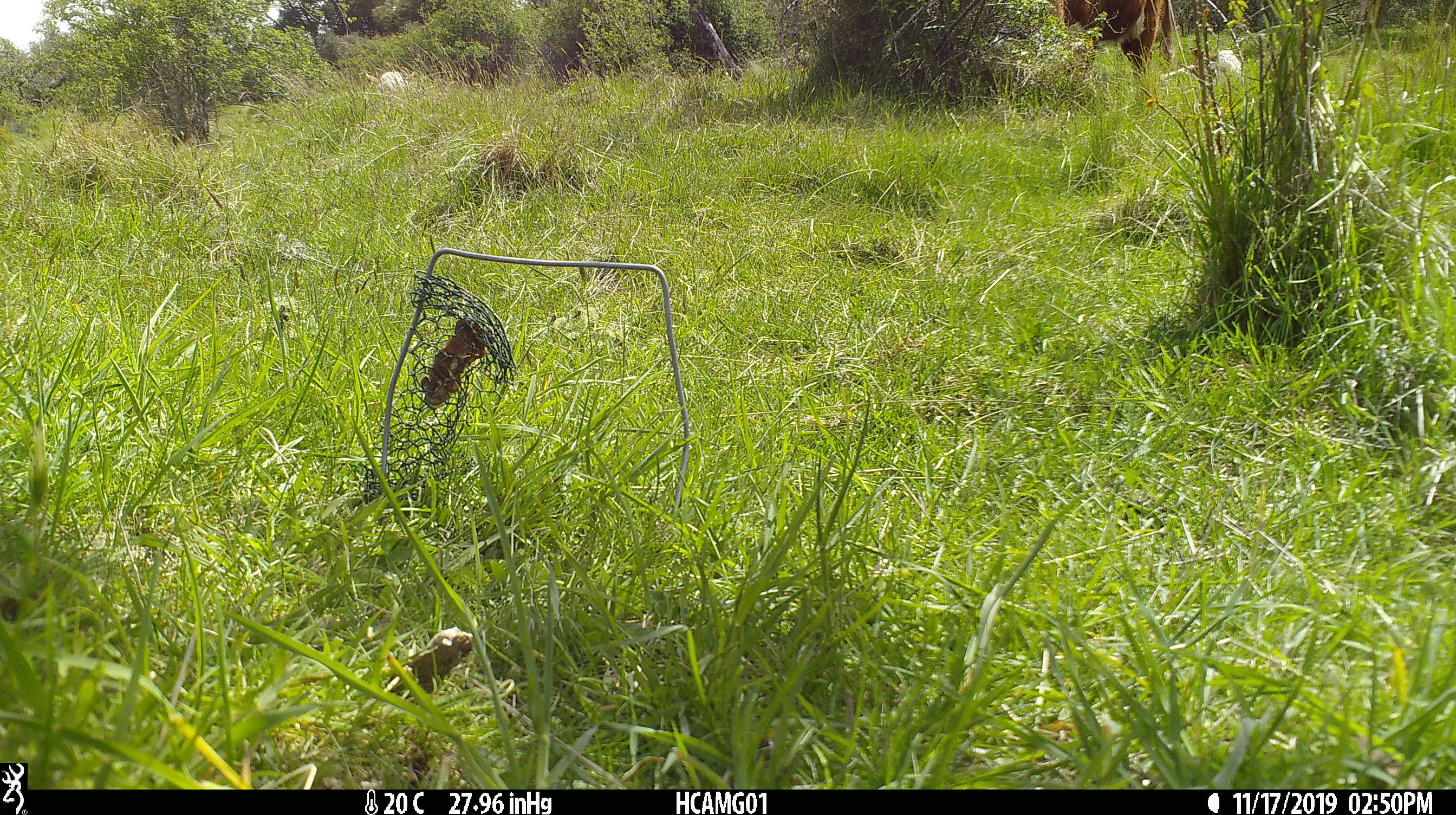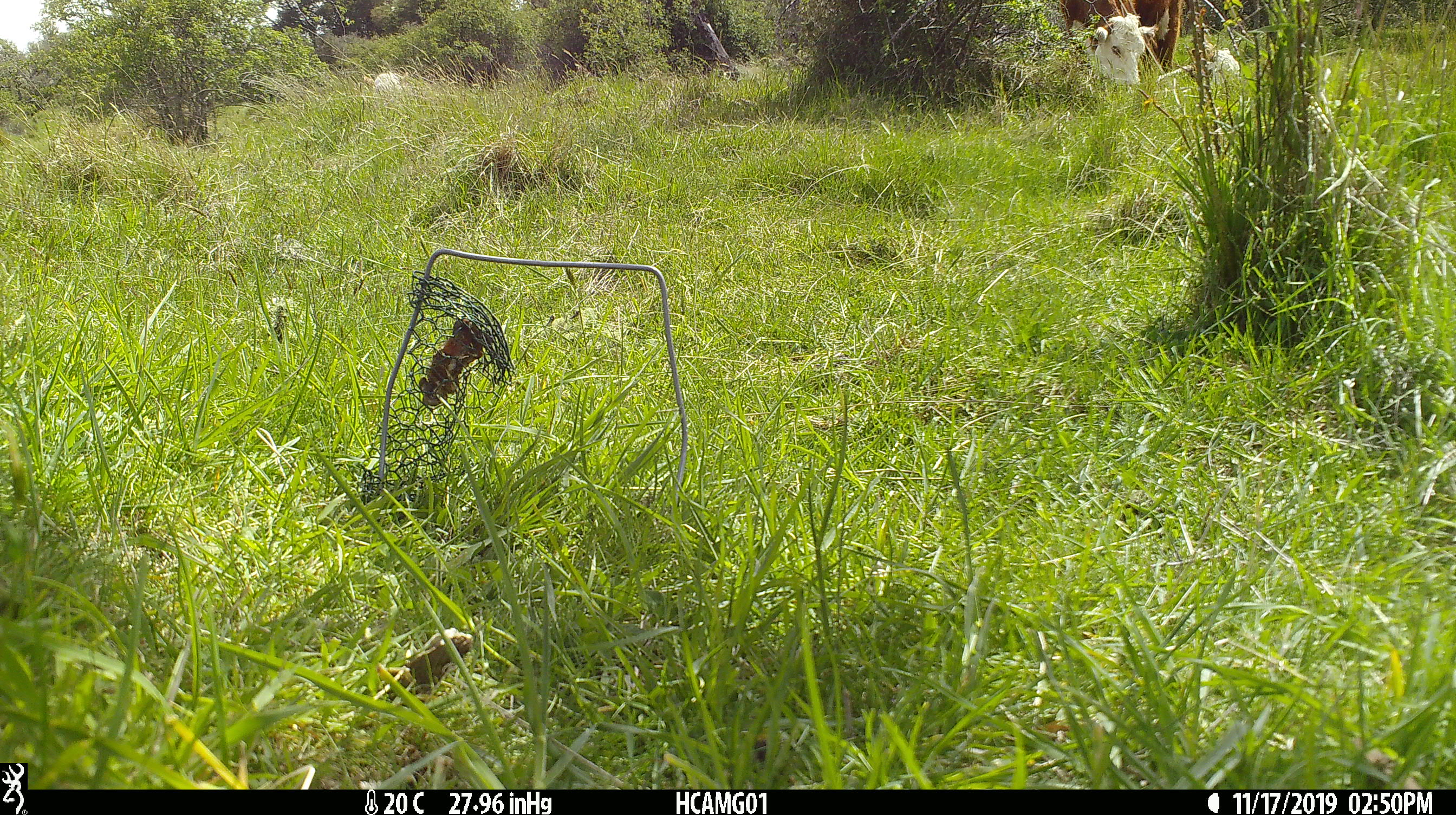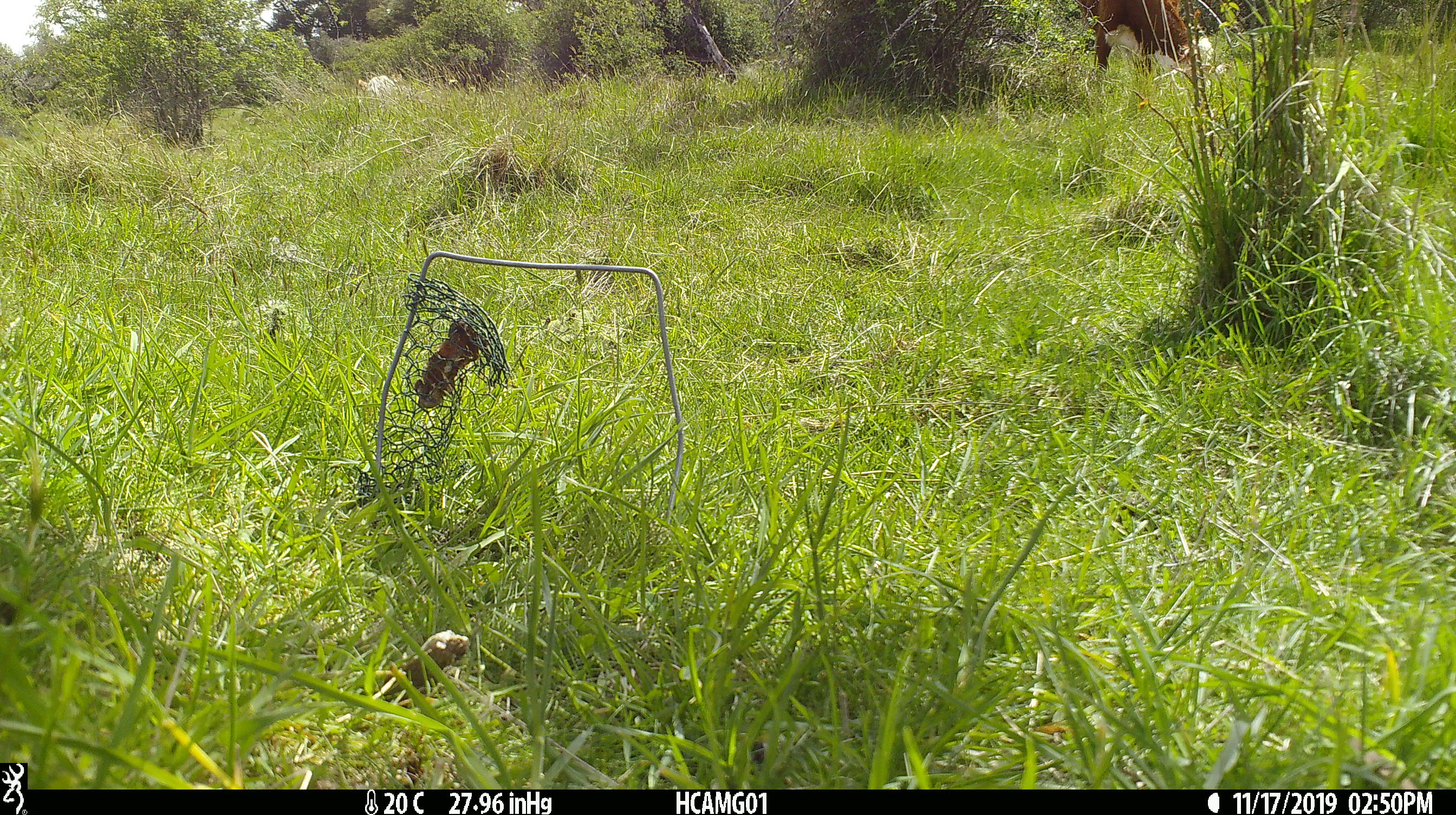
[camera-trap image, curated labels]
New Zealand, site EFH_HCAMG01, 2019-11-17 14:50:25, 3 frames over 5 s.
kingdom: Animalia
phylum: Chordata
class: Mammalia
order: Artiodactyla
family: Bovidae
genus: Bos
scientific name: Bos taurus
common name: domestic cow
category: cow